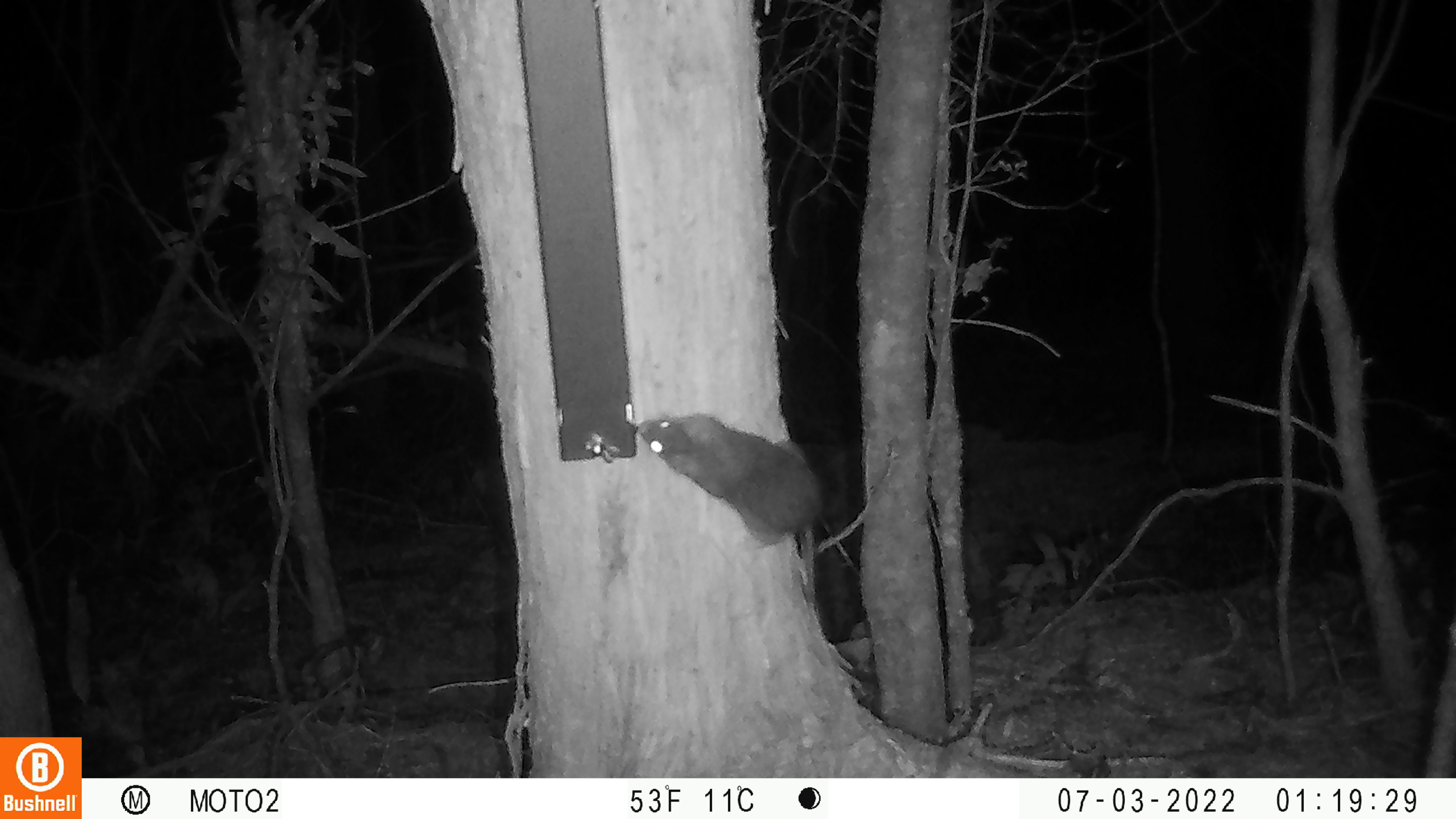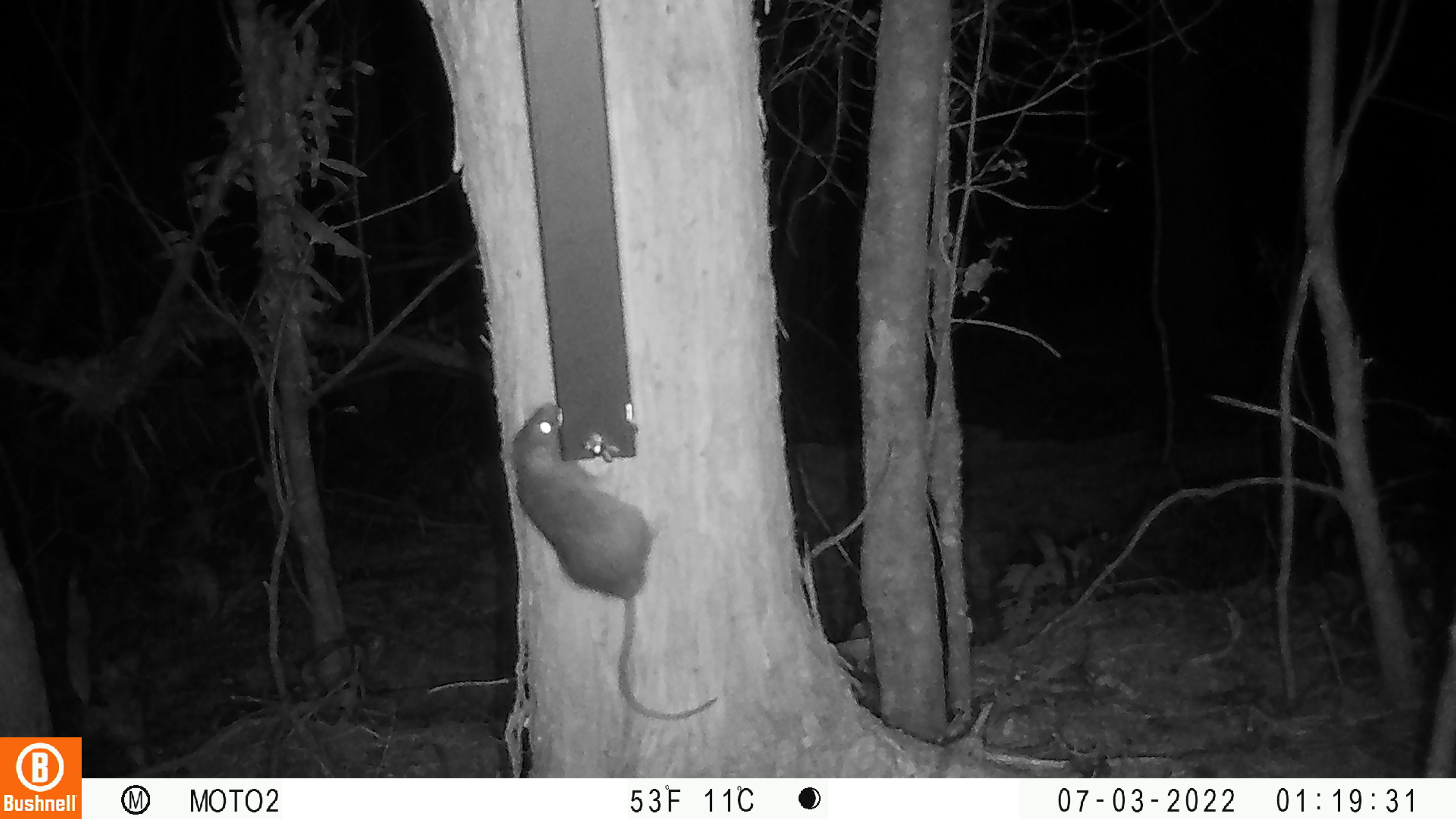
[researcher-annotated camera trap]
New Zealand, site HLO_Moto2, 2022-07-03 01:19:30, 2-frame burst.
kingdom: Animalia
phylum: Chordata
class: Mammalia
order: Rodentia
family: Muridae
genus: Rattus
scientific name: Rattus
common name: rat